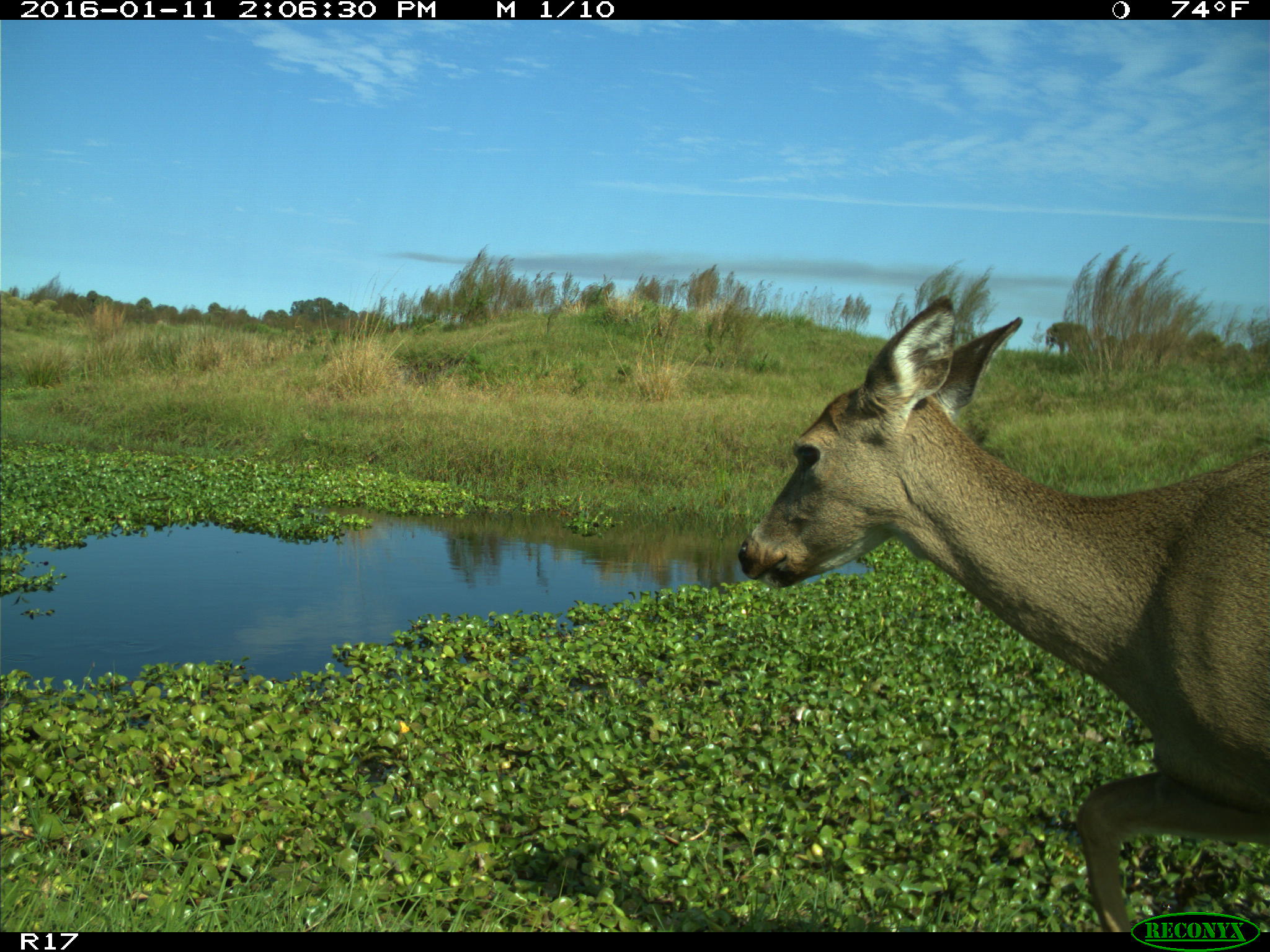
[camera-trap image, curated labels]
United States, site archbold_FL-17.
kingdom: Animalia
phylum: Chordata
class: Mammalia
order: Artiodactyla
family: Cervidae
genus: Odocoileus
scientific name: Odocoileus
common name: deer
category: unidentified deer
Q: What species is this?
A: Unidentified deer (deer) (Odocoileus).